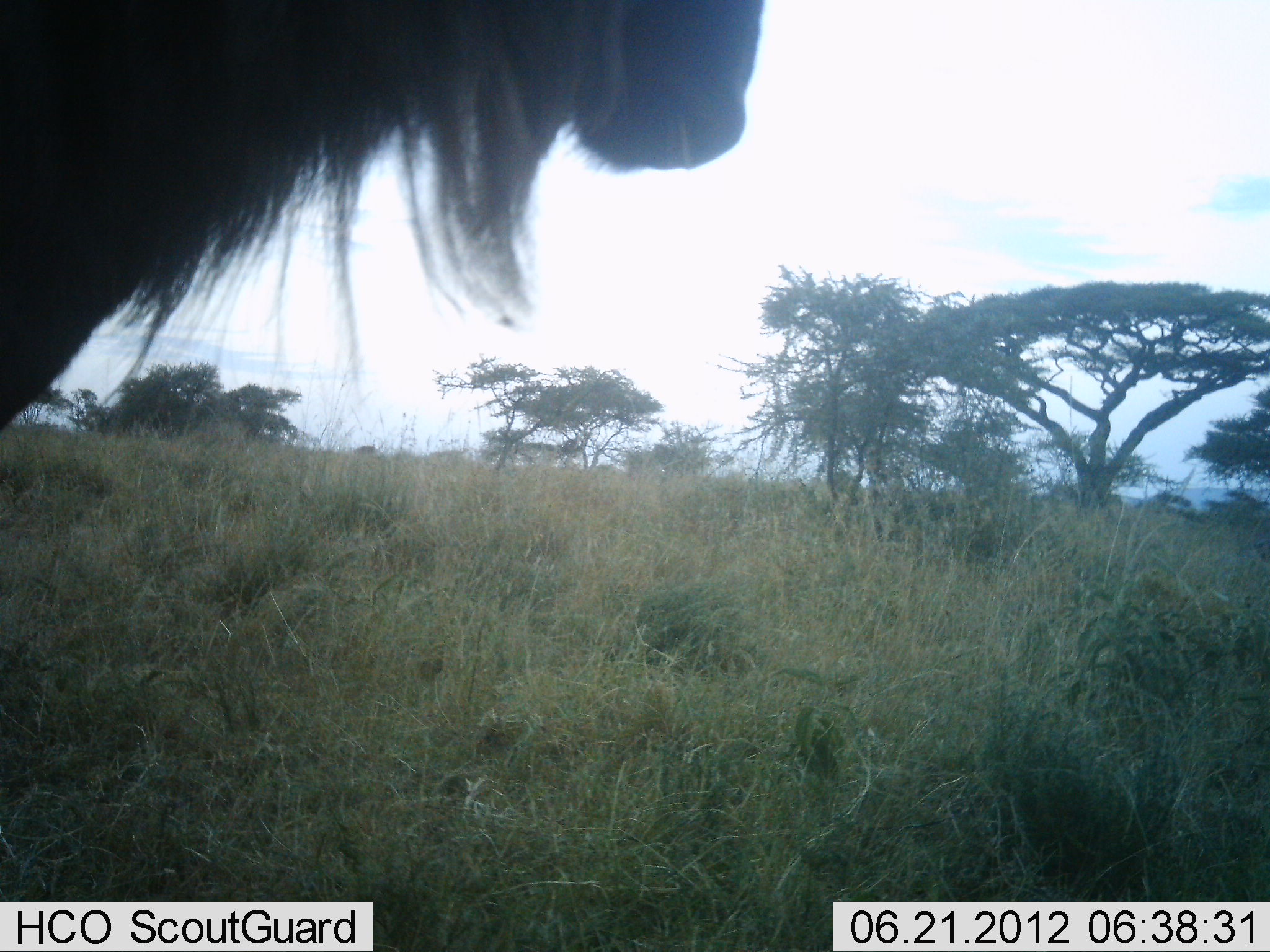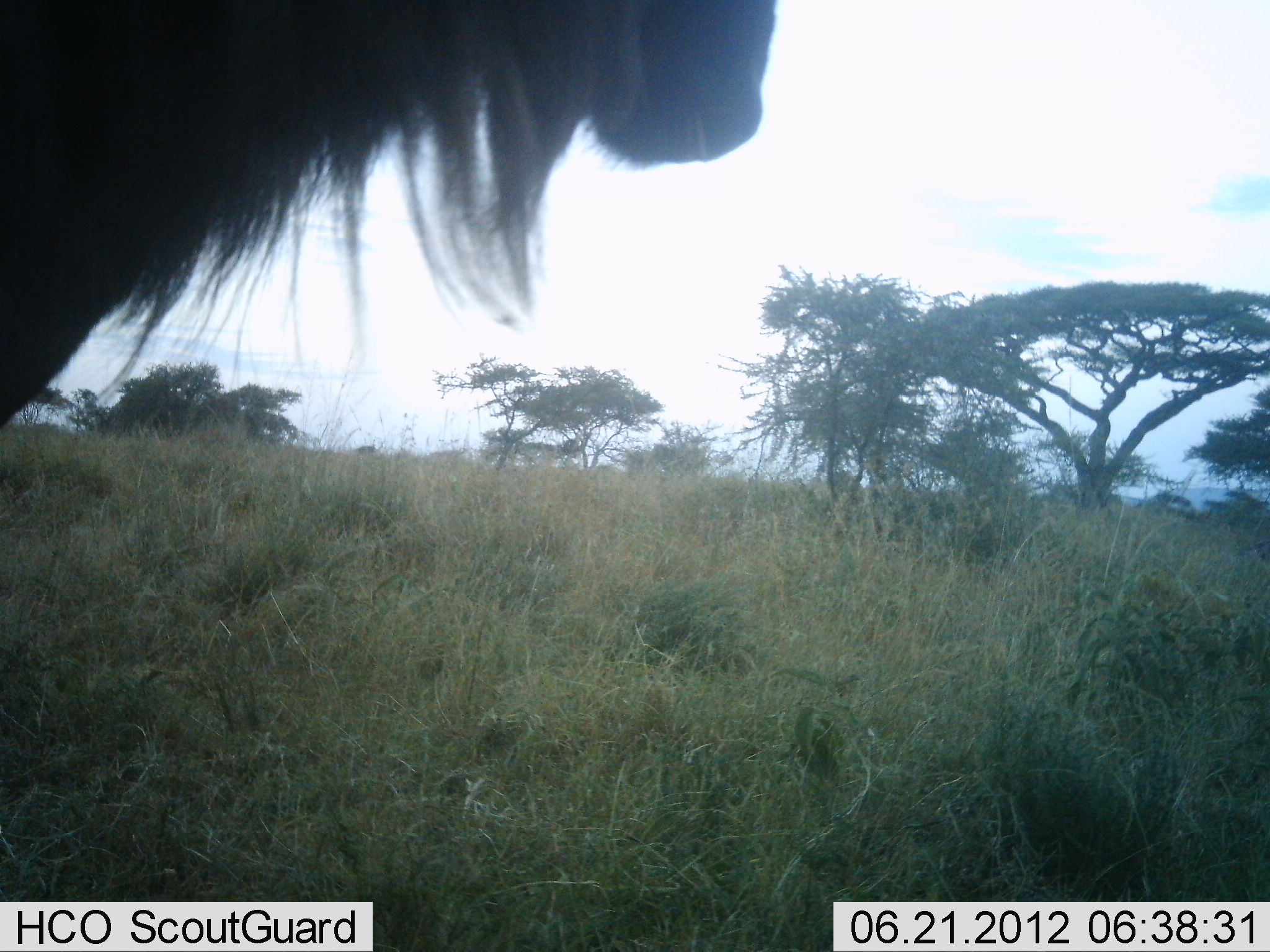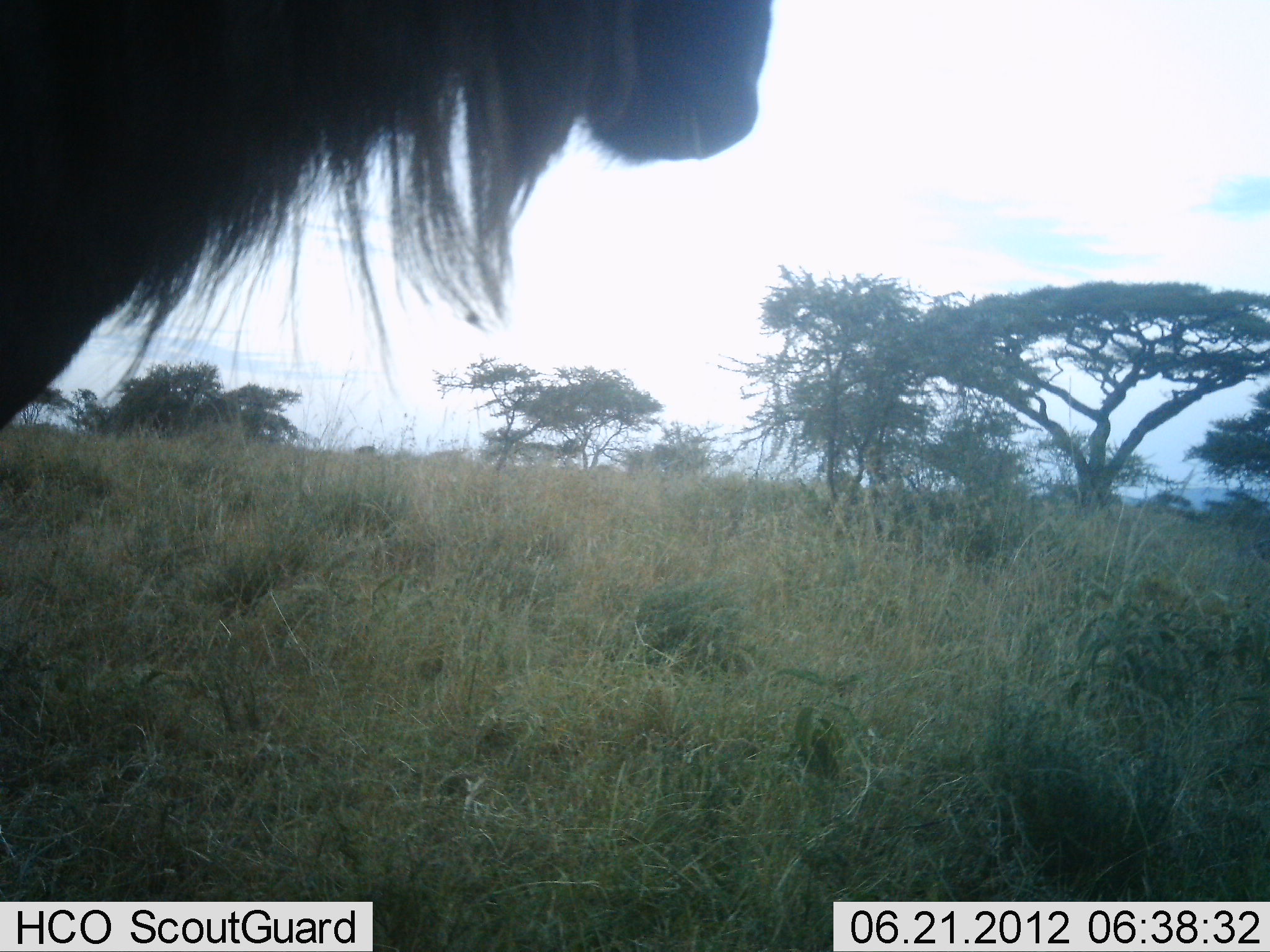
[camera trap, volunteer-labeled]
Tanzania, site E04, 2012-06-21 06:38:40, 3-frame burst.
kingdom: Animalia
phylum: Chordata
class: Mammalia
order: Artiodactyla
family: Bovidae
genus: Connochaetes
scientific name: Connochaetes taurinus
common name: blue wildebeest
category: wildebeest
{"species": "wildebeest (blue wildebeest) (Connochaetes taurinus)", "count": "1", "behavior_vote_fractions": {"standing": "90%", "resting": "0%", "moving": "10%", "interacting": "0%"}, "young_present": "0%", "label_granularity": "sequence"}